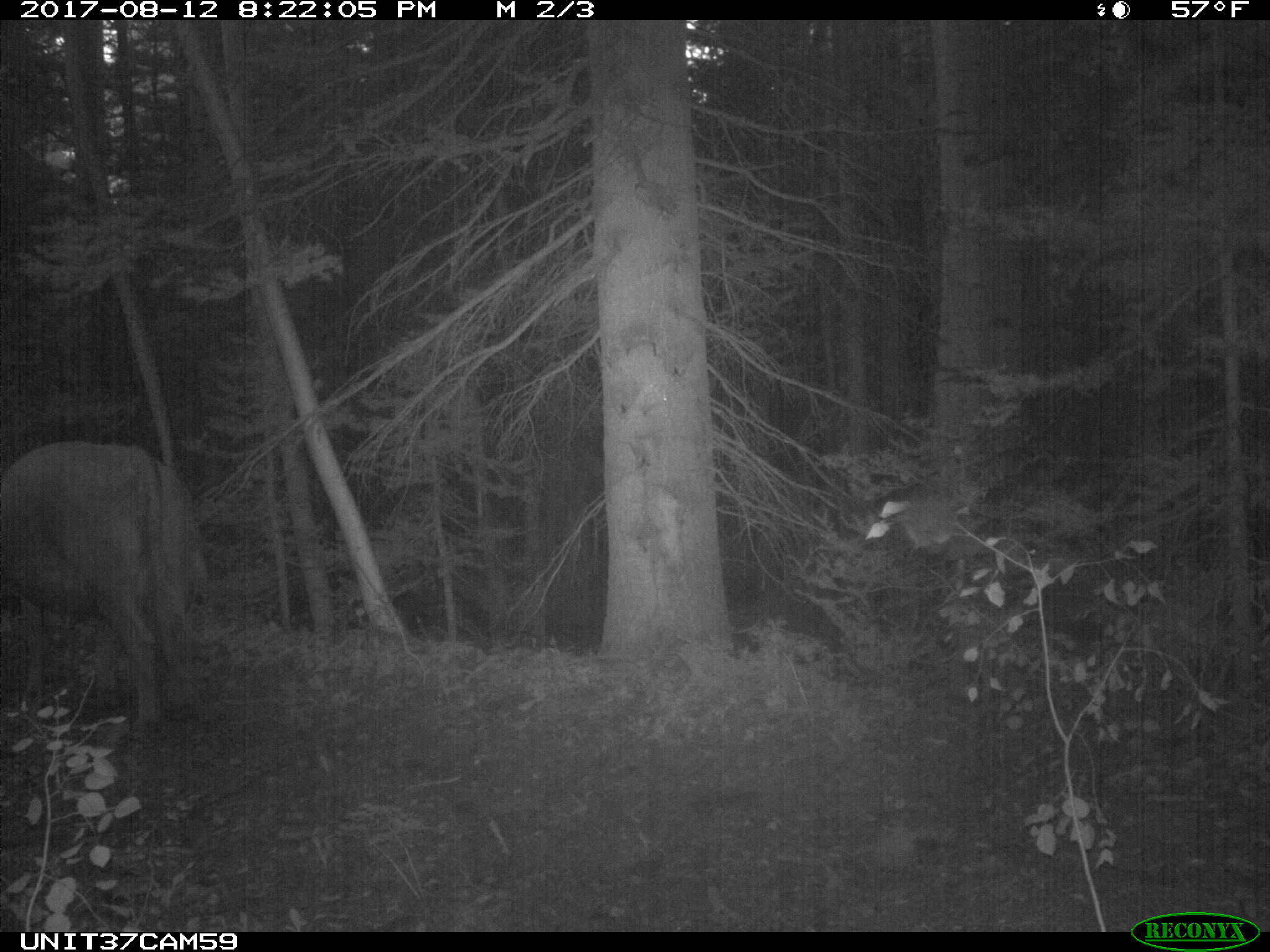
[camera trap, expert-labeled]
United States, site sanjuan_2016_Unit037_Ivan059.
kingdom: Animalia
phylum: Chordata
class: Mammalia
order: Artiodactyla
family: Bovidae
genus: Bos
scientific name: Bos taurus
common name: domestic cow